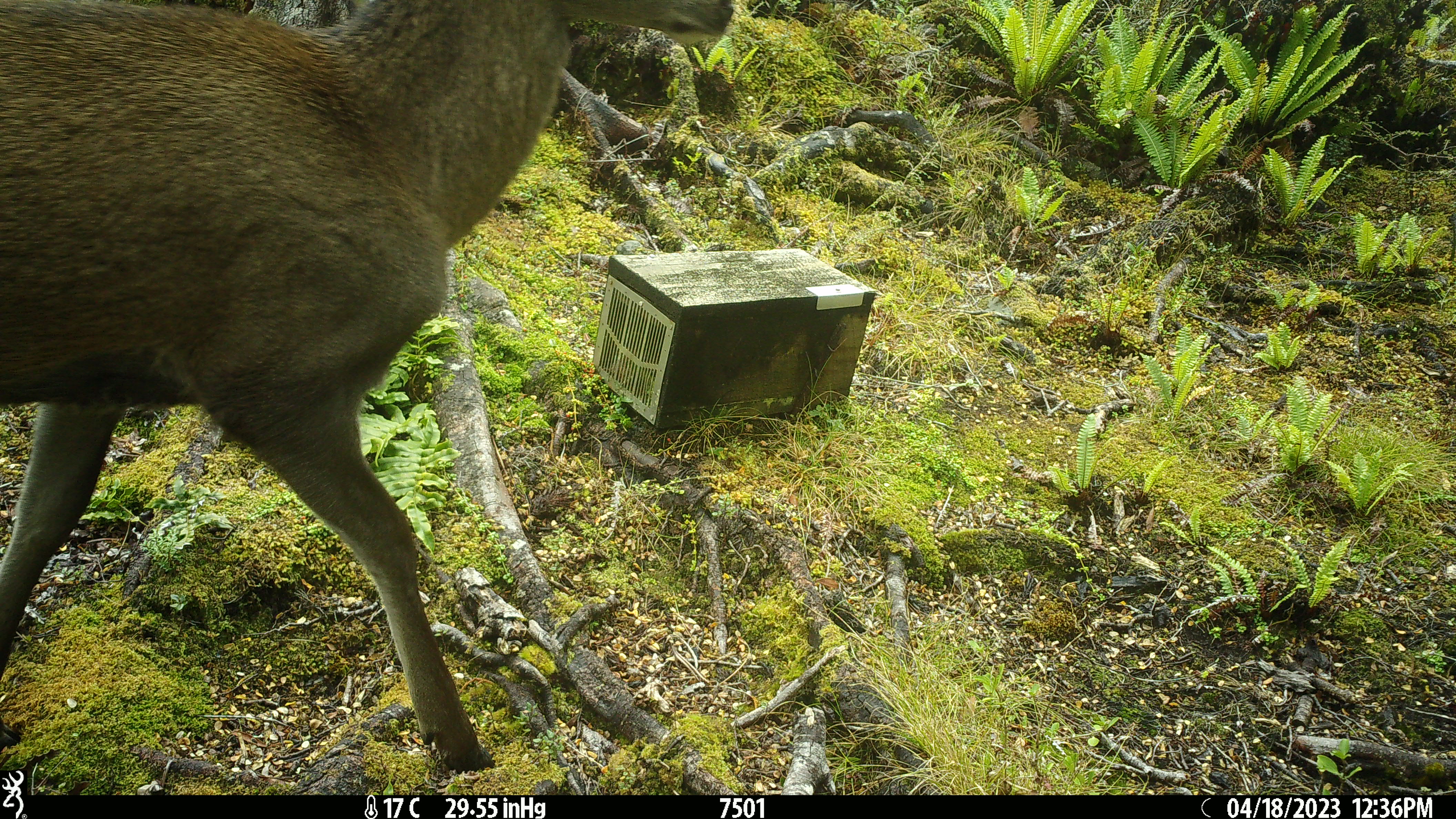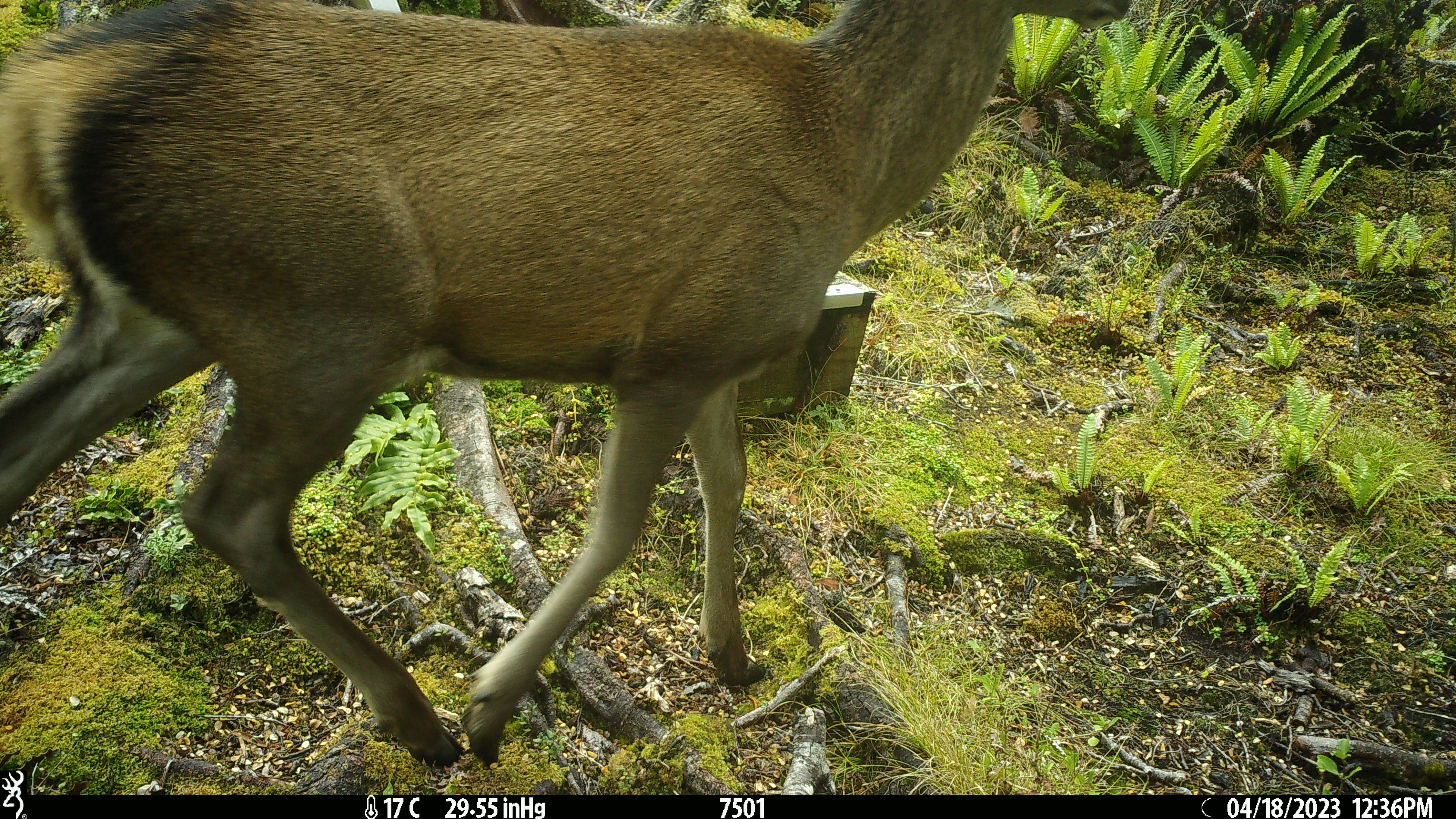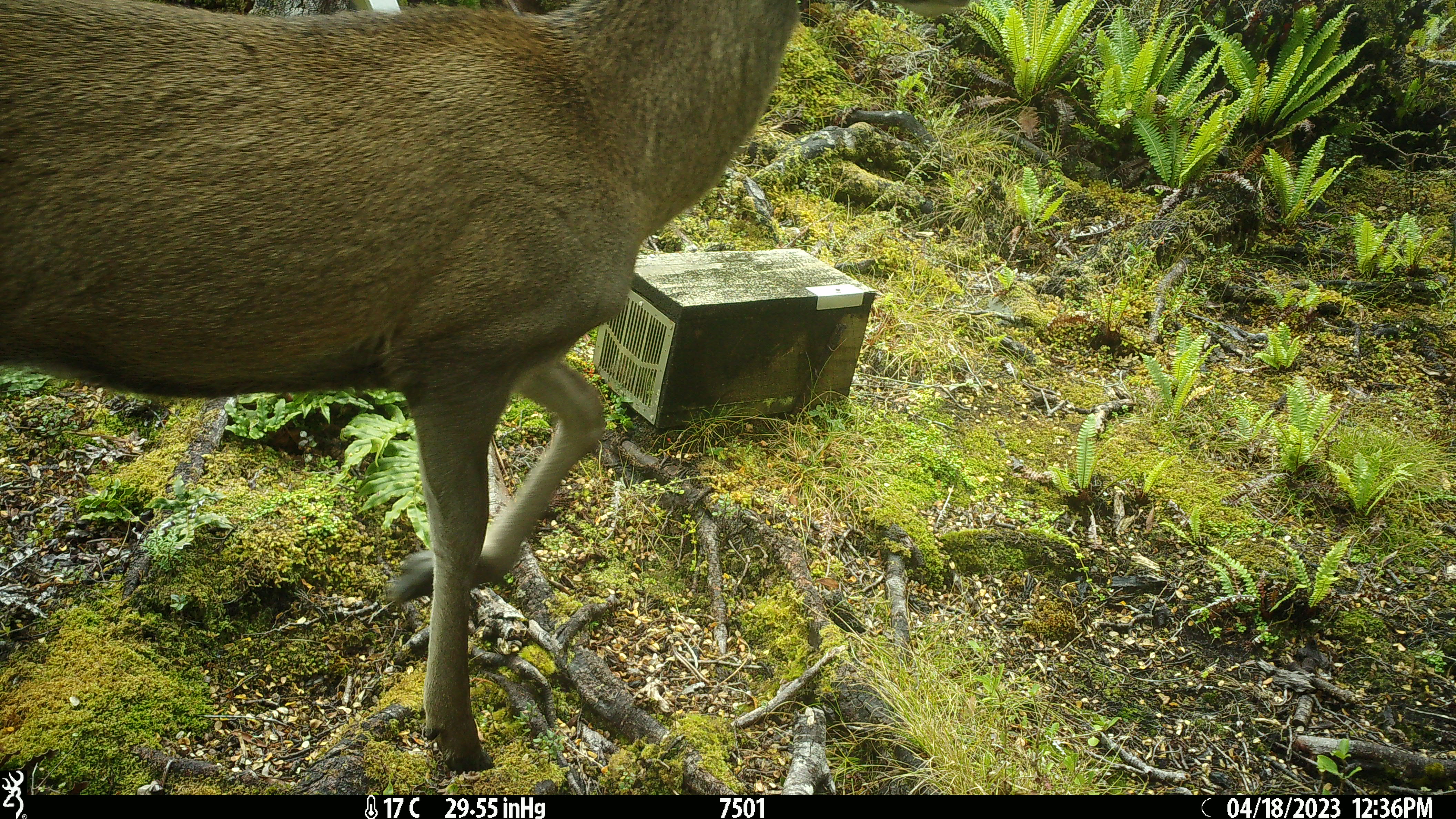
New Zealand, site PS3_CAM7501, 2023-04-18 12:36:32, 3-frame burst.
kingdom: Animalia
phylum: Chordata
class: Mammalia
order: Artiodactyla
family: Cervidae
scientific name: Cervidae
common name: deer